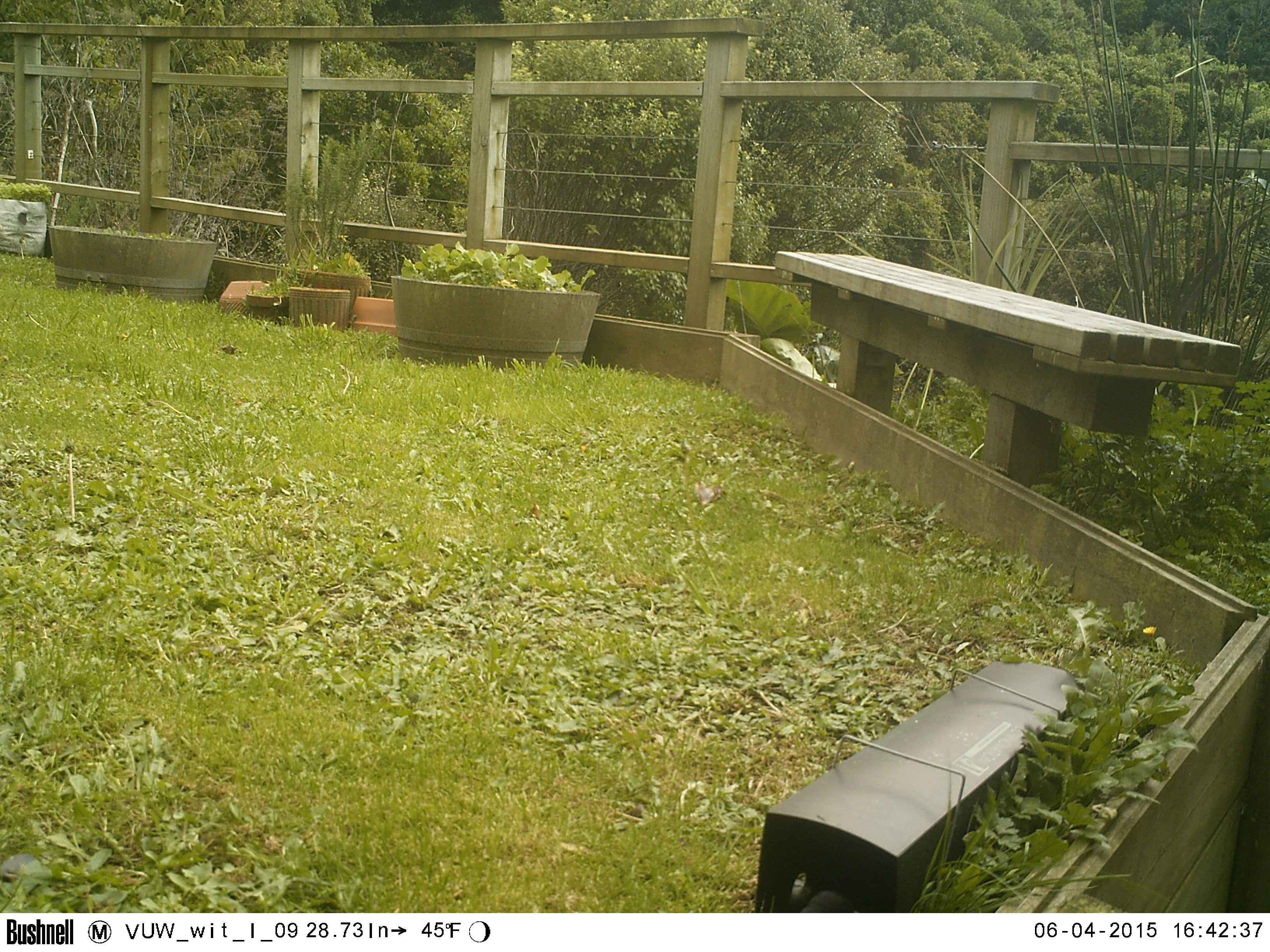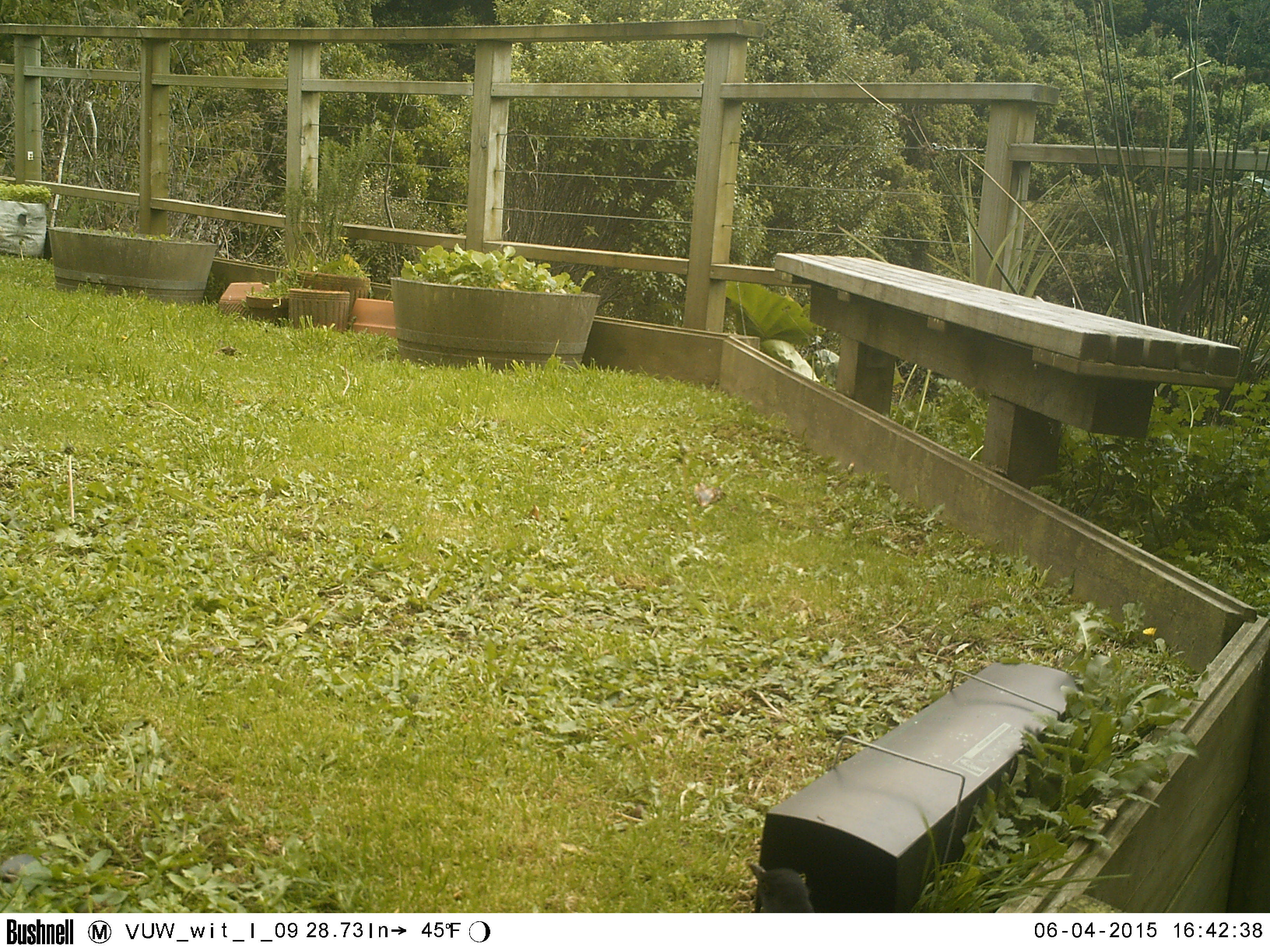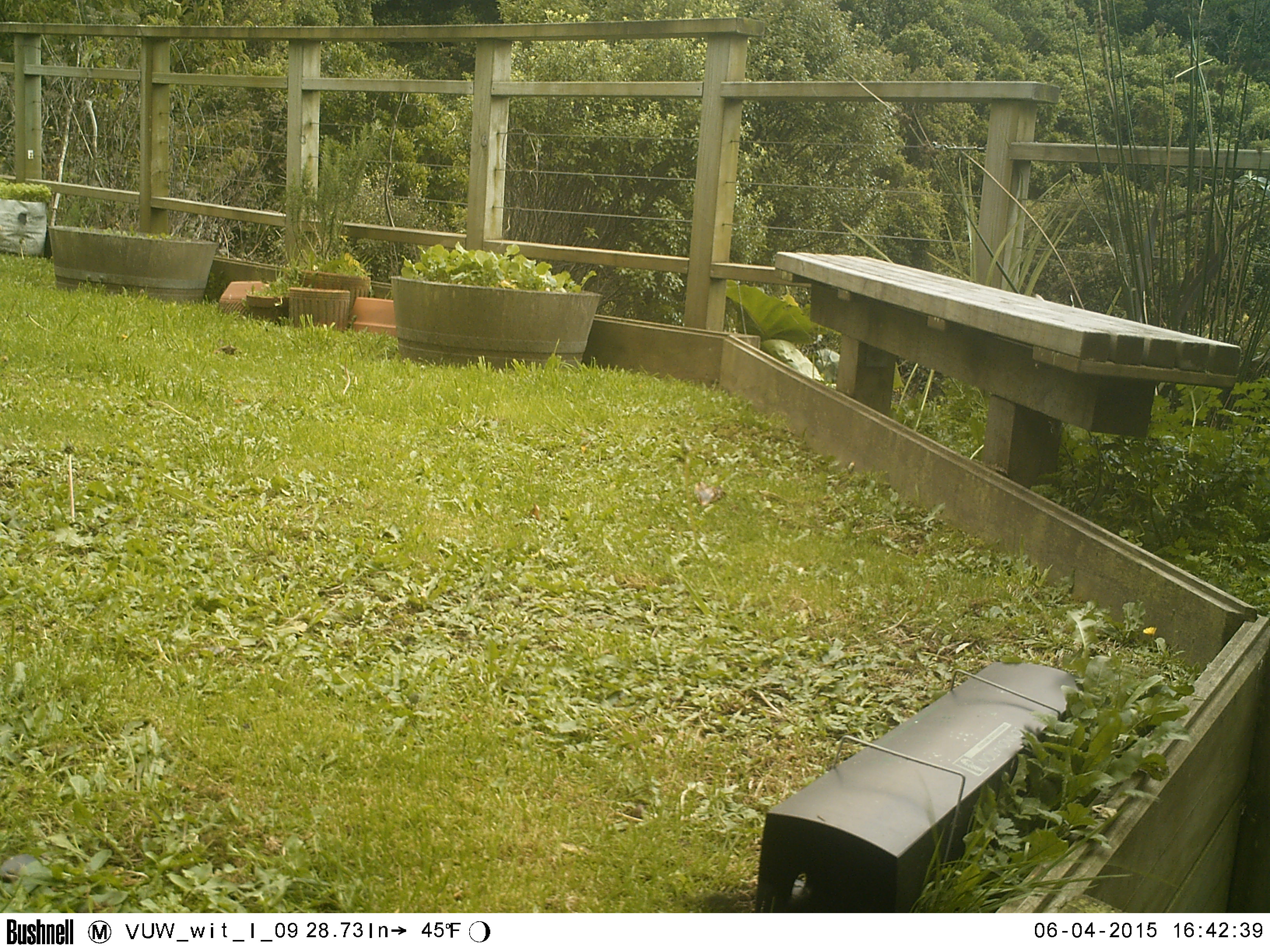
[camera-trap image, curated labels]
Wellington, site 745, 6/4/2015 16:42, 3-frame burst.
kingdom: Animalia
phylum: Chordata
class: Aves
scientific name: Aves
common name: bird